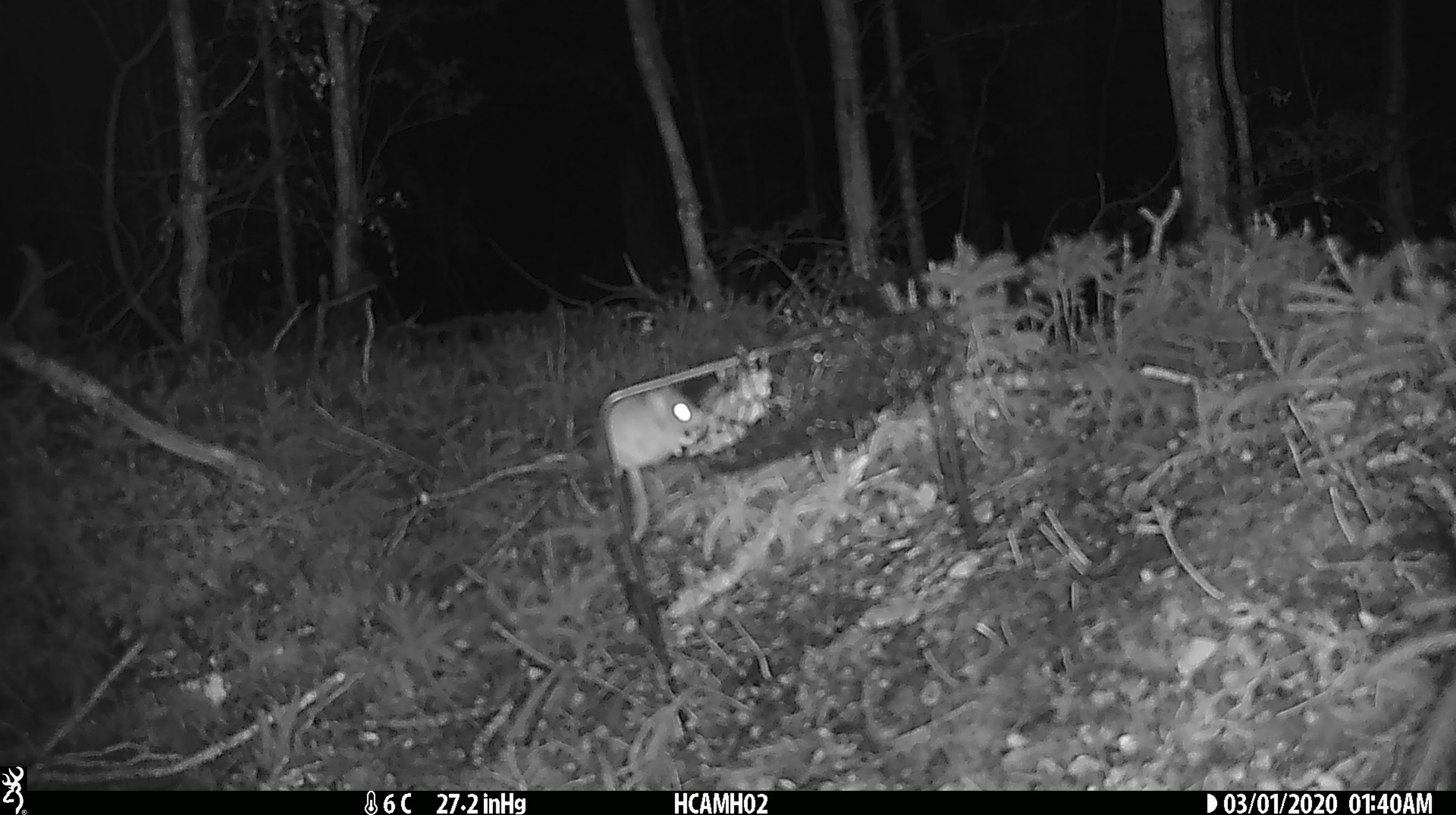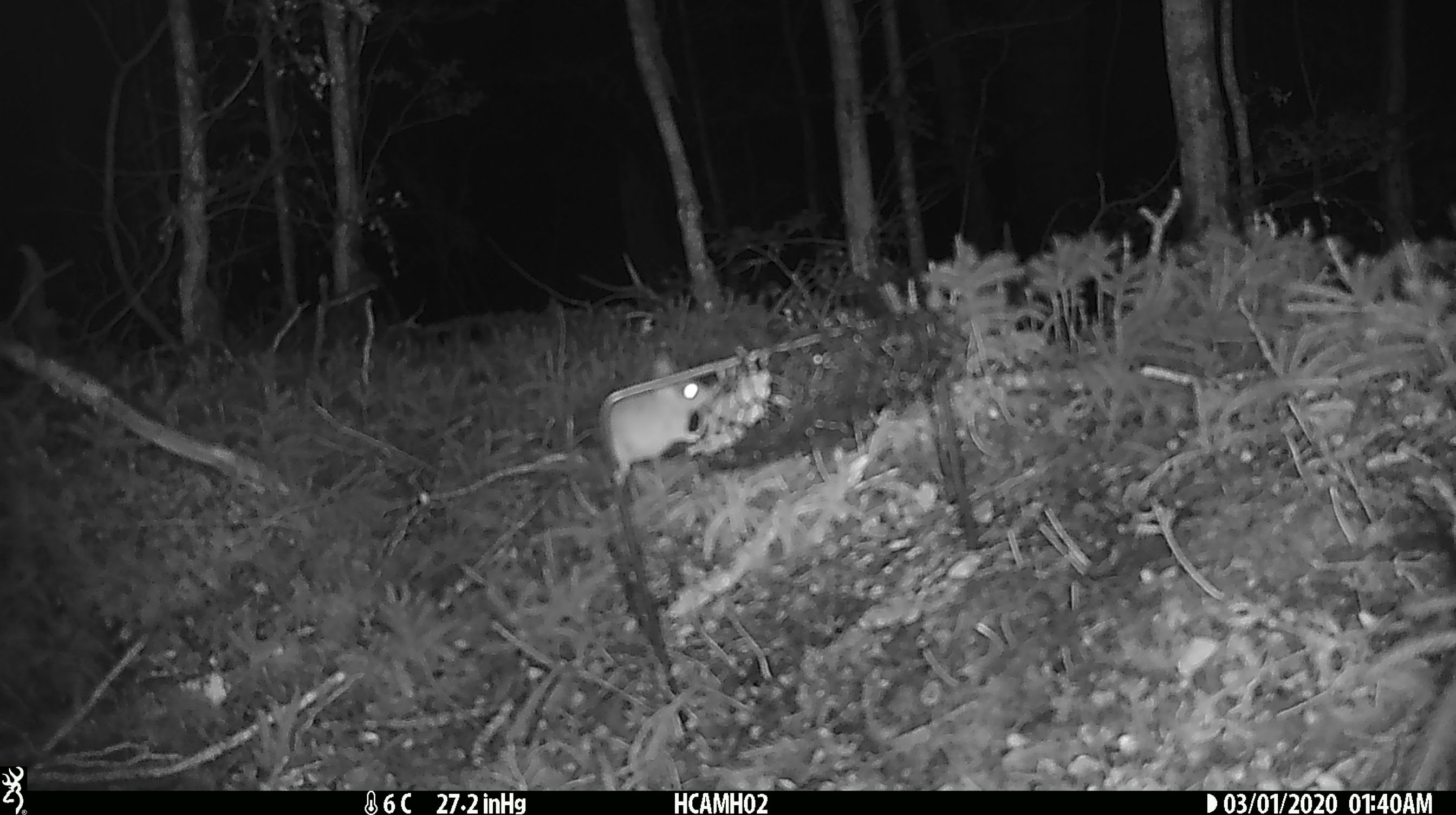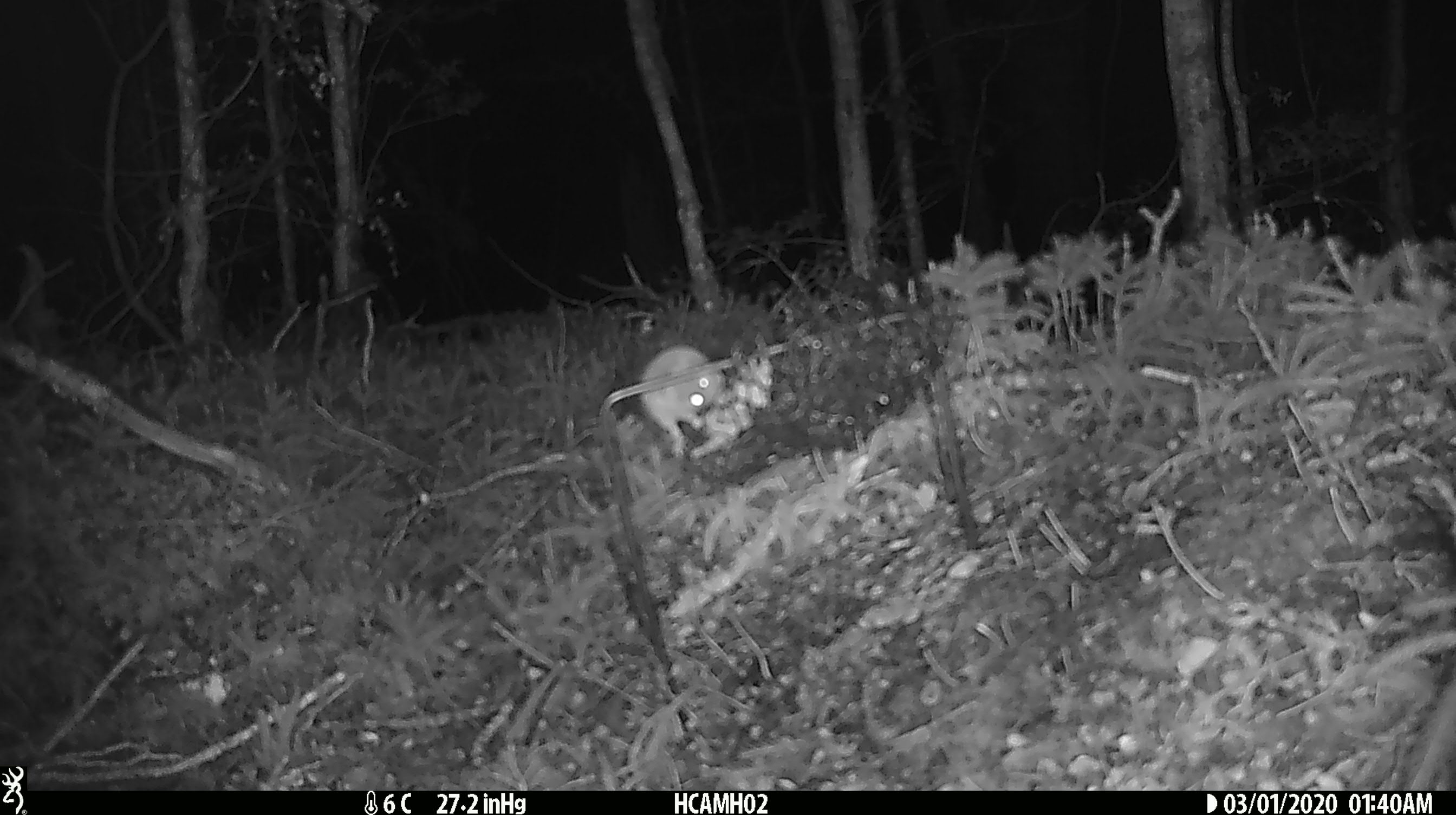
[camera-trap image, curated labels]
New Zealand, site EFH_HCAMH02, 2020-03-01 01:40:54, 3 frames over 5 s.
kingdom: Animalia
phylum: Chordata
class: Mammalia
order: Rodentia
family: Muridae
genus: Mus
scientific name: Mus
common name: mouse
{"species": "mouse (Mus)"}